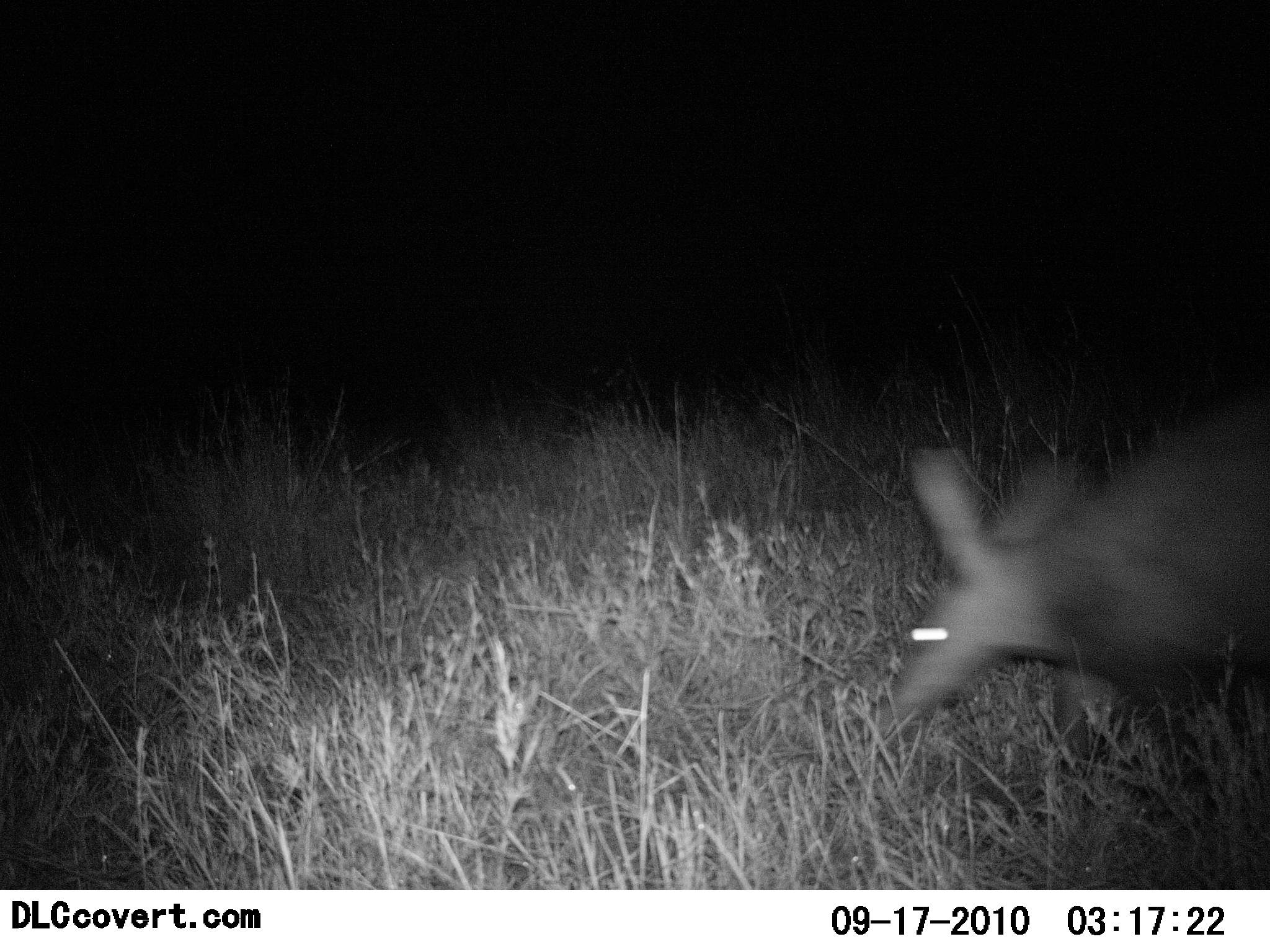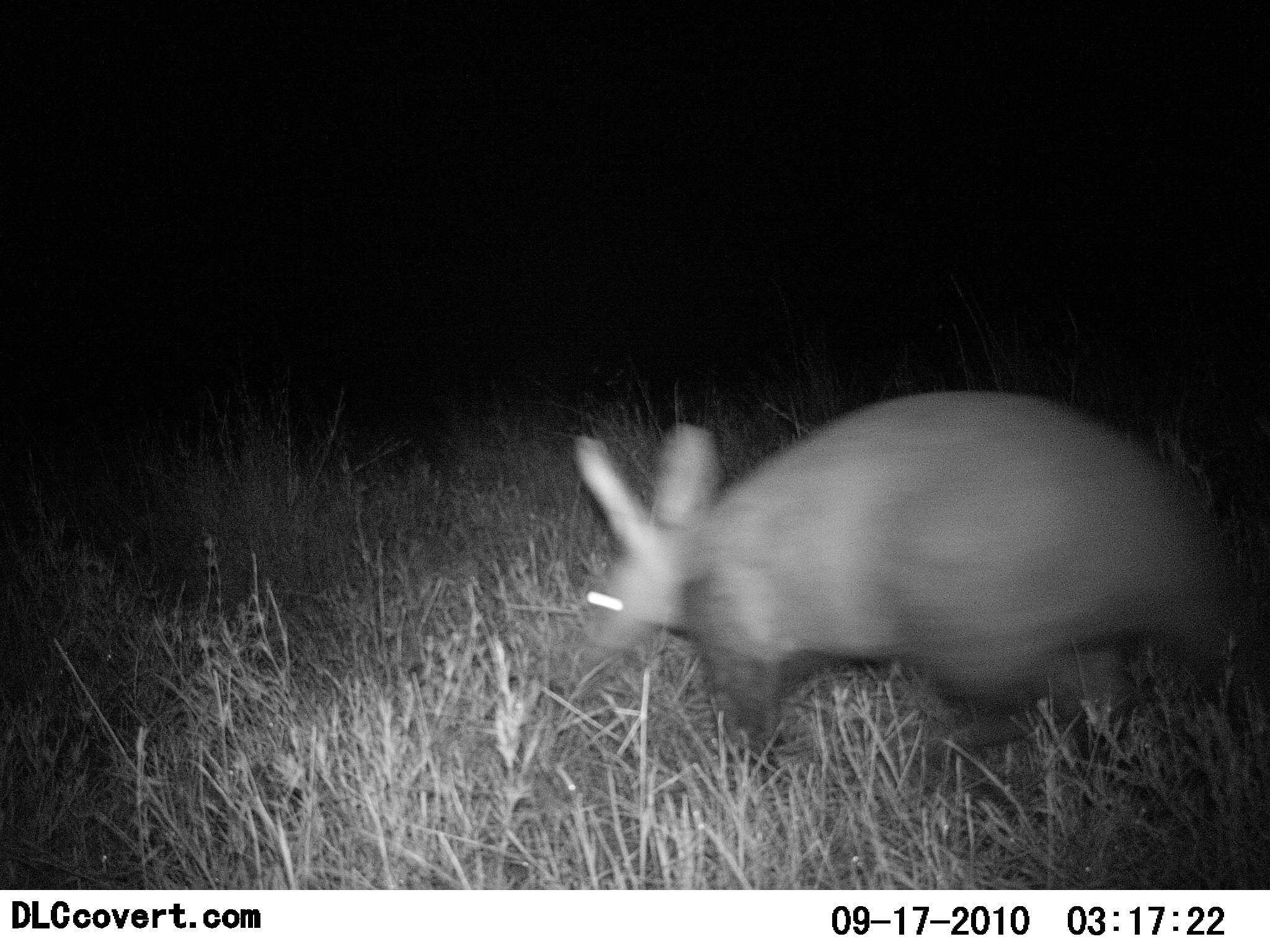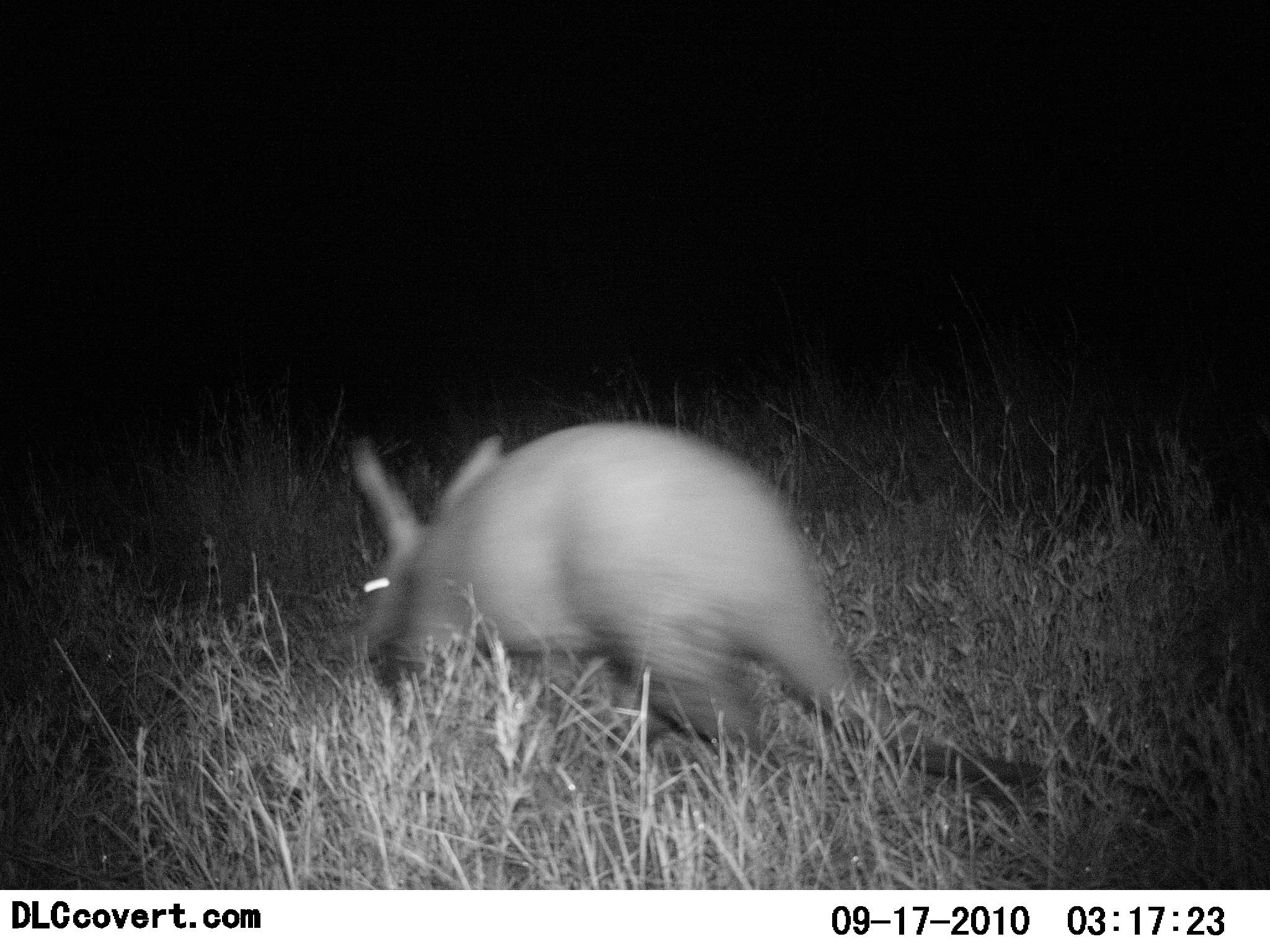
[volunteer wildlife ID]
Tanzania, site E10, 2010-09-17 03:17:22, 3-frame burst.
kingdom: Animalia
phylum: Chordata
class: Mammalia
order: Tubulidentata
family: Orycteropodidae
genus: Orycteropus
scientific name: Orycteropus afer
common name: aardvark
Aardvark (Orycteropus afer), count 1. Behavior (volunteer vote fractions): standing 7%, resting 0%, moving 100%, interacting 0%. Young present (vote fraction): 0%. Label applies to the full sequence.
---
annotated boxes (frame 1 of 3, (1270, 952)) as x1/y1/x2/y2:
animal: 874/391/1270/825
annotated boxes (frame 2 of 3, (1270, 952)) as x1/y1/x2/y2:
animal: 570/391/1268/830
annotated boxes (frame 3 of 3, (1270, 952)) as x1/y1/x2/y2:
animal: 347/421/1044/807